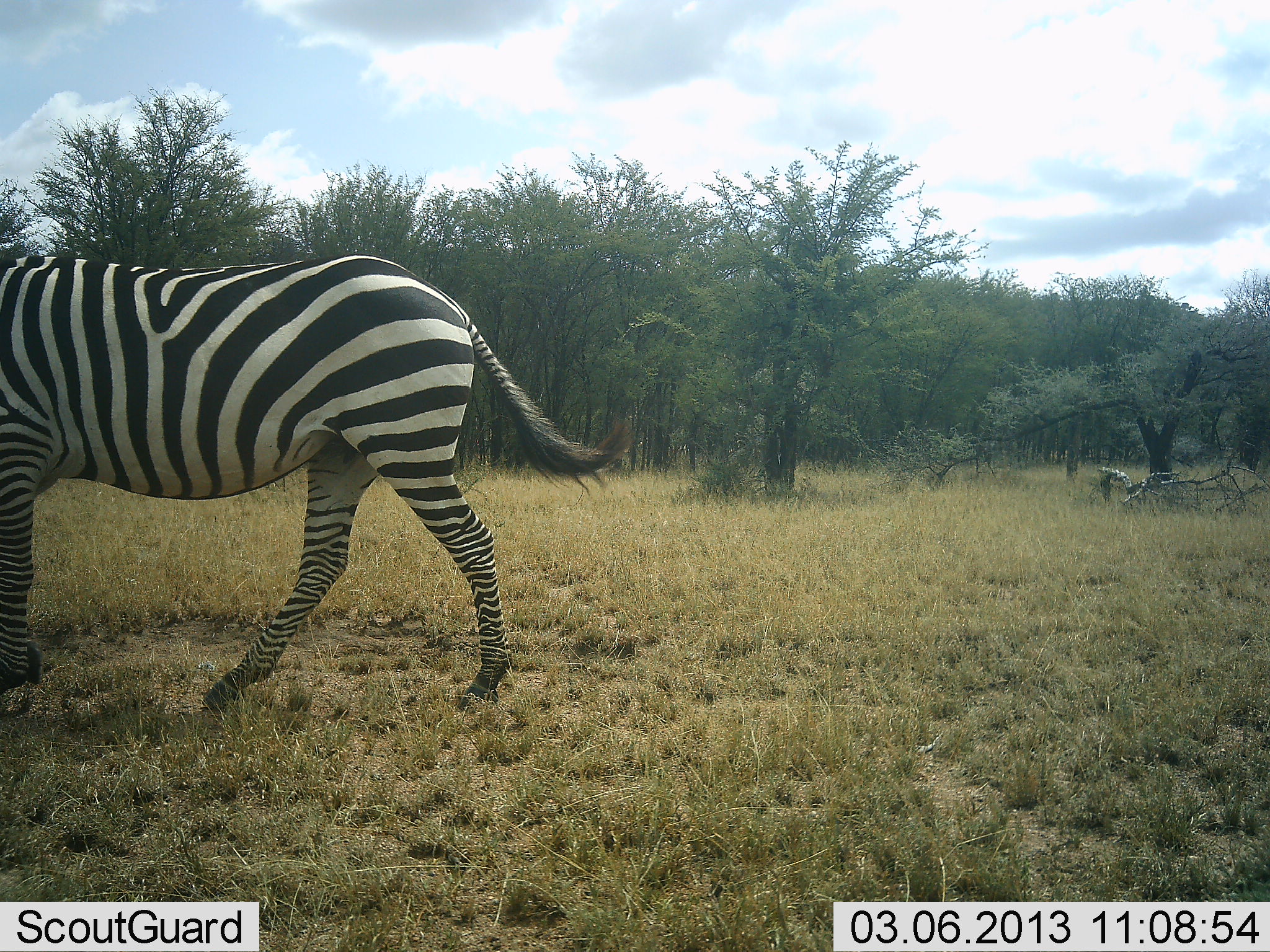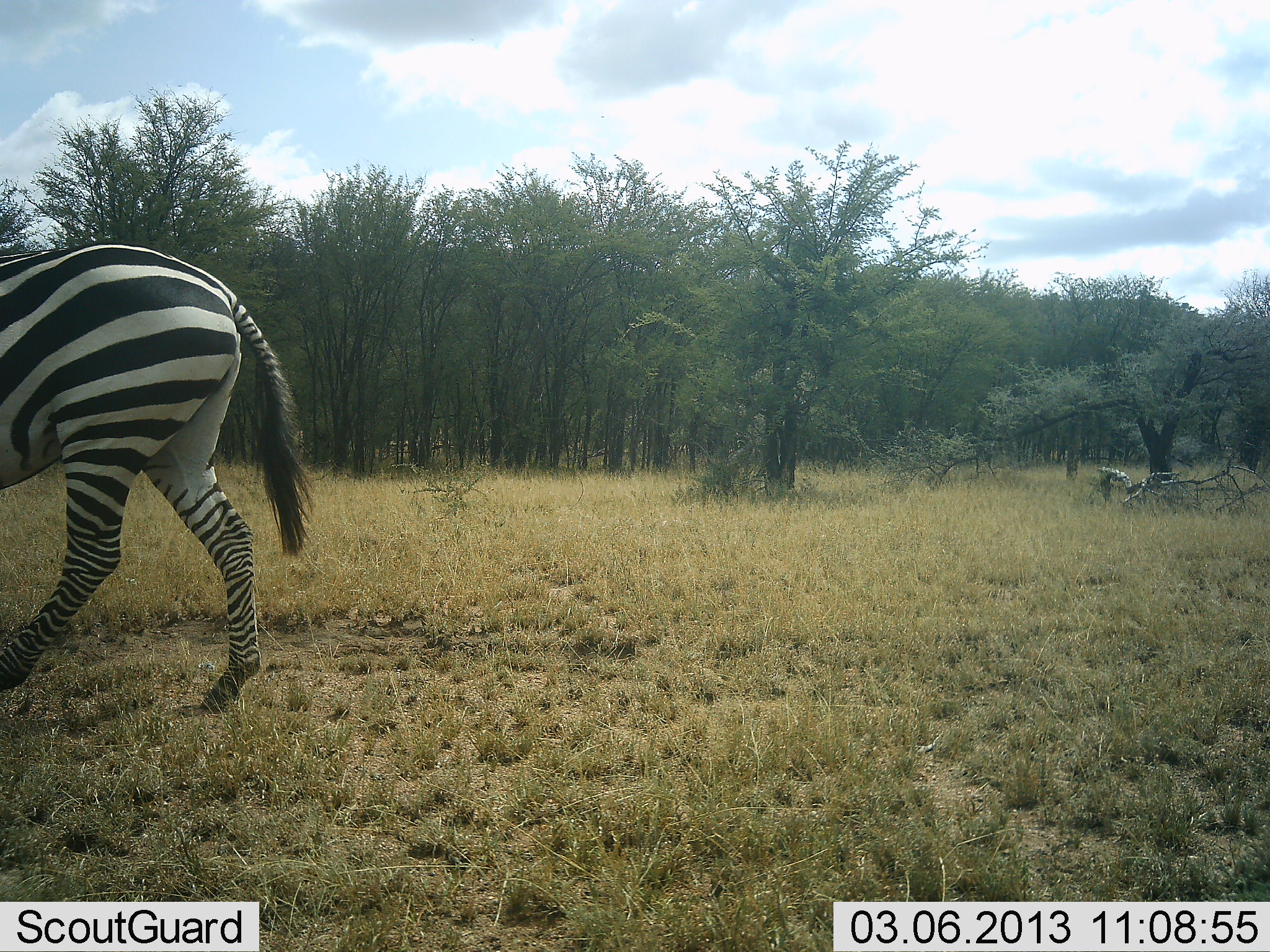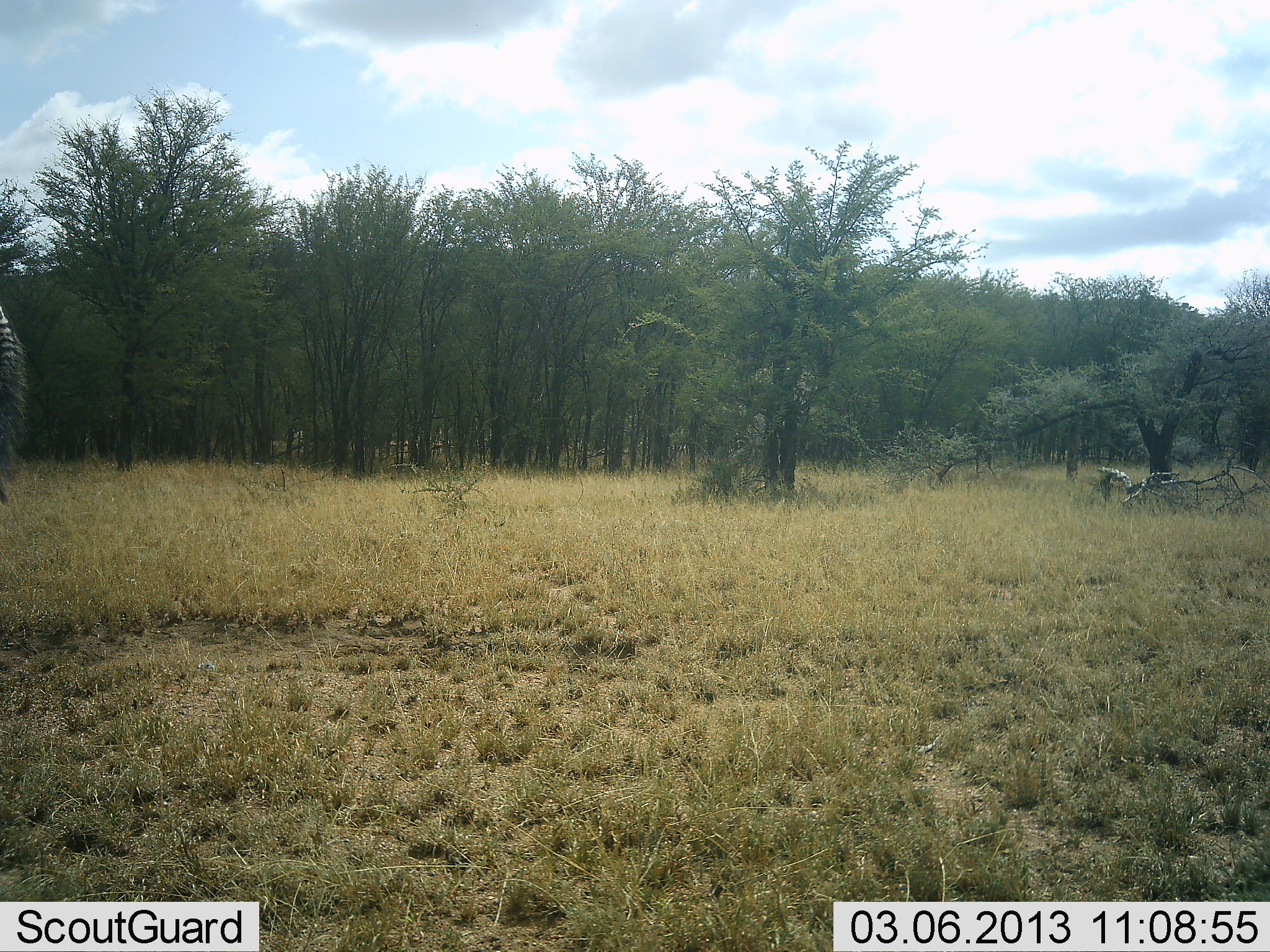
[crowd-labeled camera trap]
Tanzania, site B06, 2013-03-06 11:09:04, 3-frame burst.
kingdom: Animalia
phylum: Chordata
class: Mammalia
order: Perissodactyla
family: Equidae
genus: Equus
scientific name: Equus quagga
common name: plains zebra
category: zebra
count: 1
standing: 9%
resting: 0%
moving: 94%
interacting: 0%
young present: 0%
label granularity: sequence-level